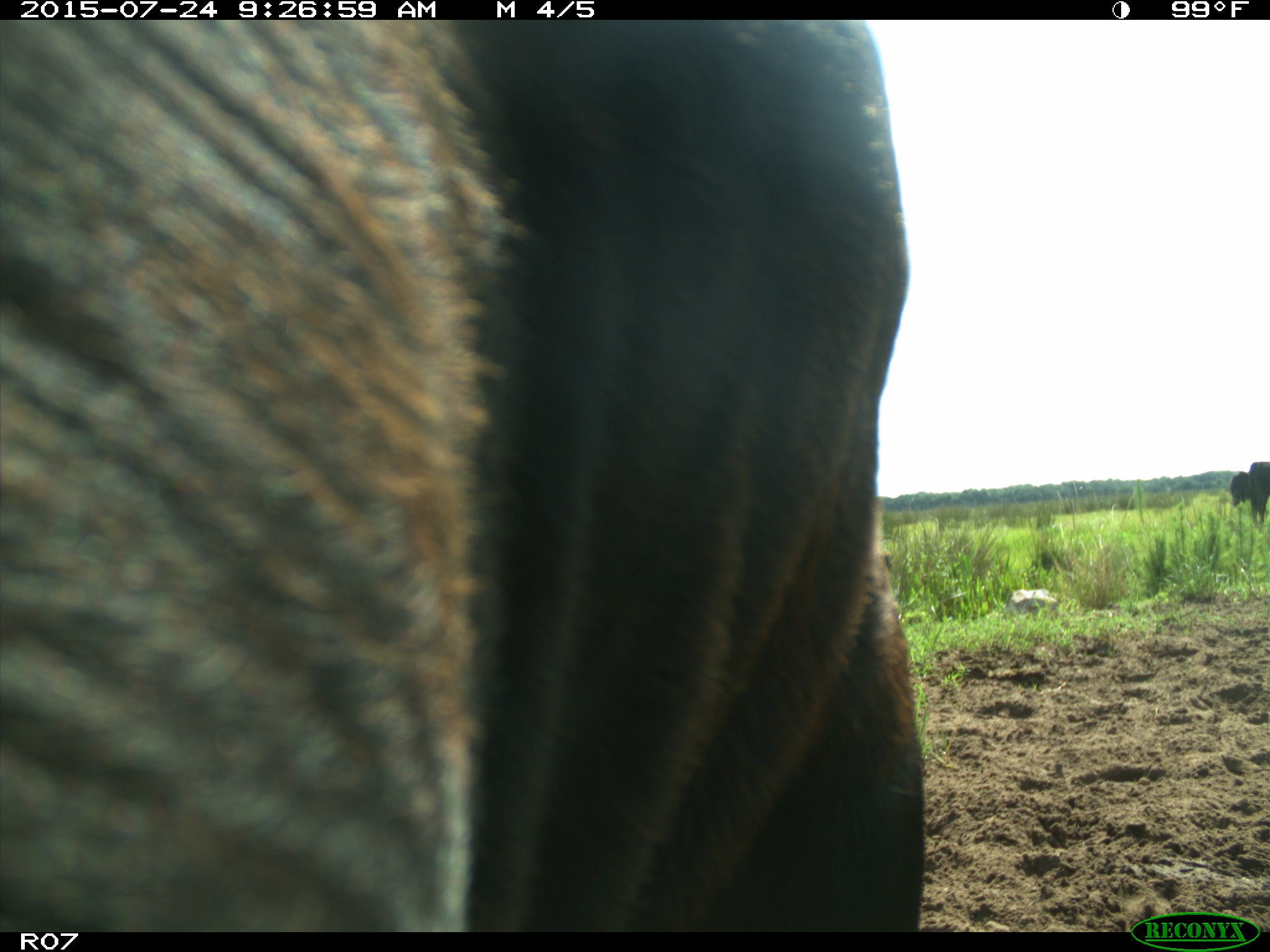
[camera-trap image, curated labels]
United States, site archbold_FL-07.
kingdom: Animalia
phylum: Chordata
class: Mammalia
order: Artiodactyla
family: Bovidae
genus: Bos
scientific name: Bos taurus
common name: domestic cow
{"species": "Bos taurus (domestic cow)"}